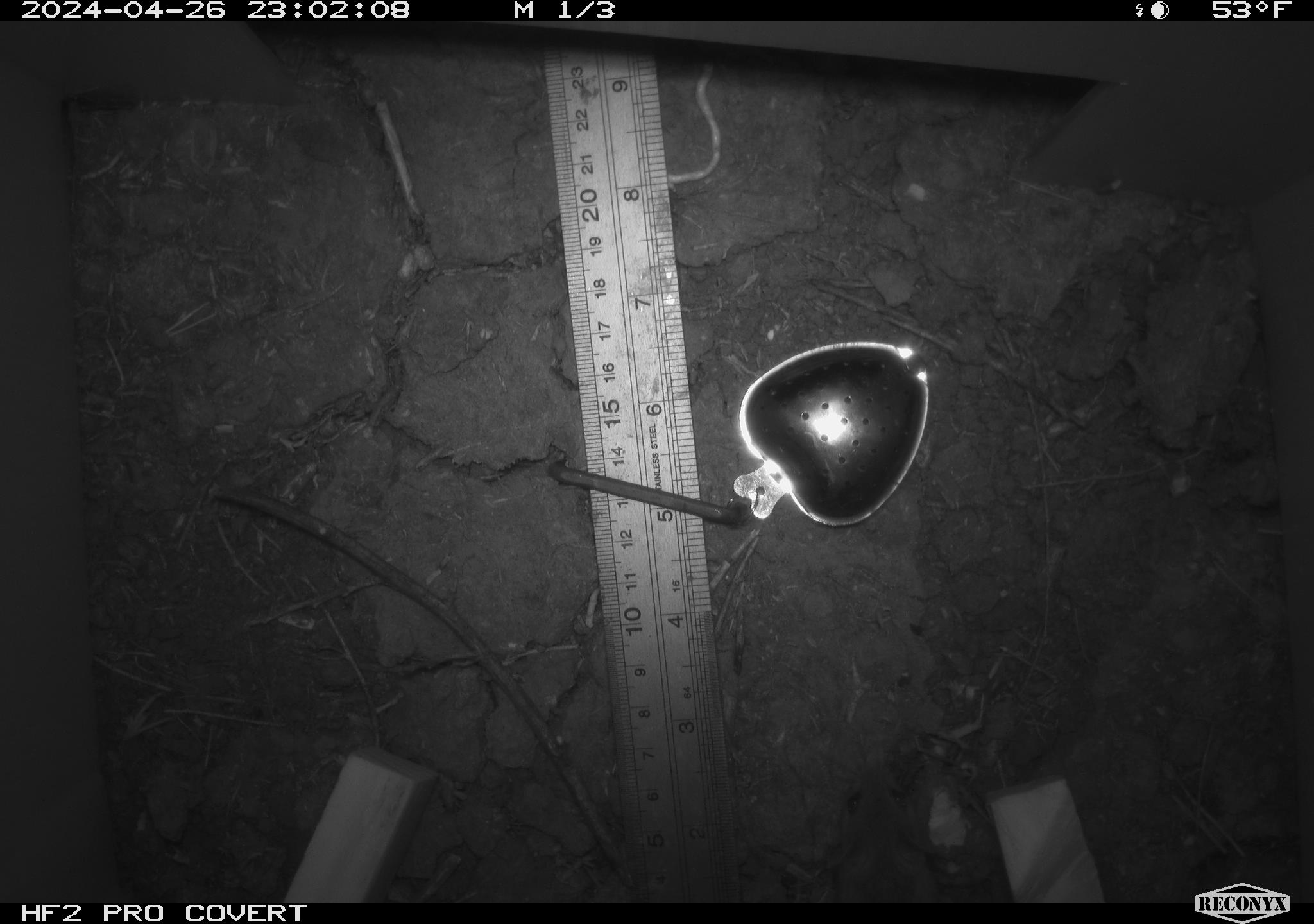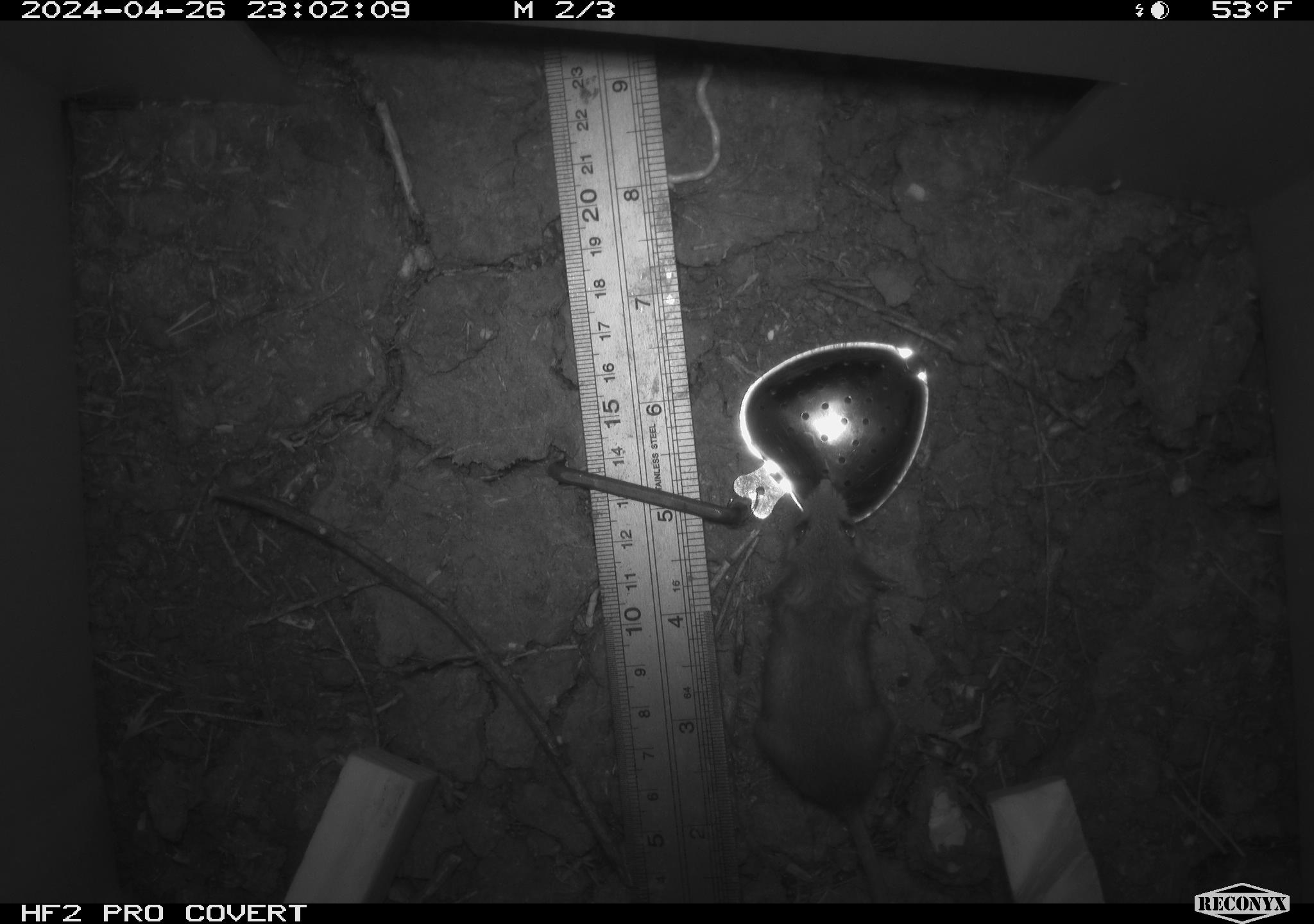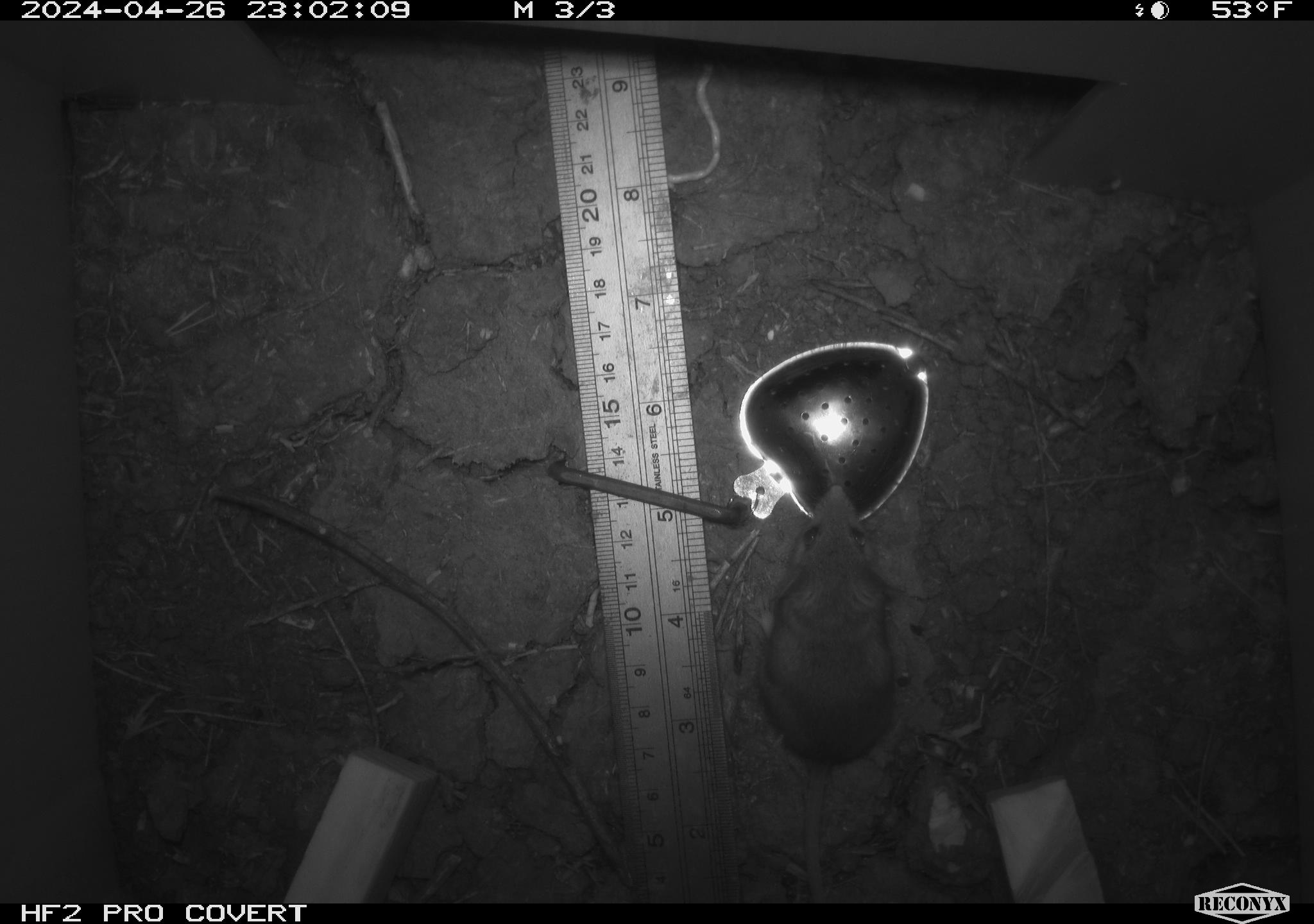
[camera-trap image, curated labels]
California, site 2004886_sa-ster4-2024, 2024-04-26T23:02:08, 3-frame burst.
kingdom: Animalia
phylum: Chordata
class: Mammalia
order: Rodentia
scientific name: Rodentia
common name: mouse species